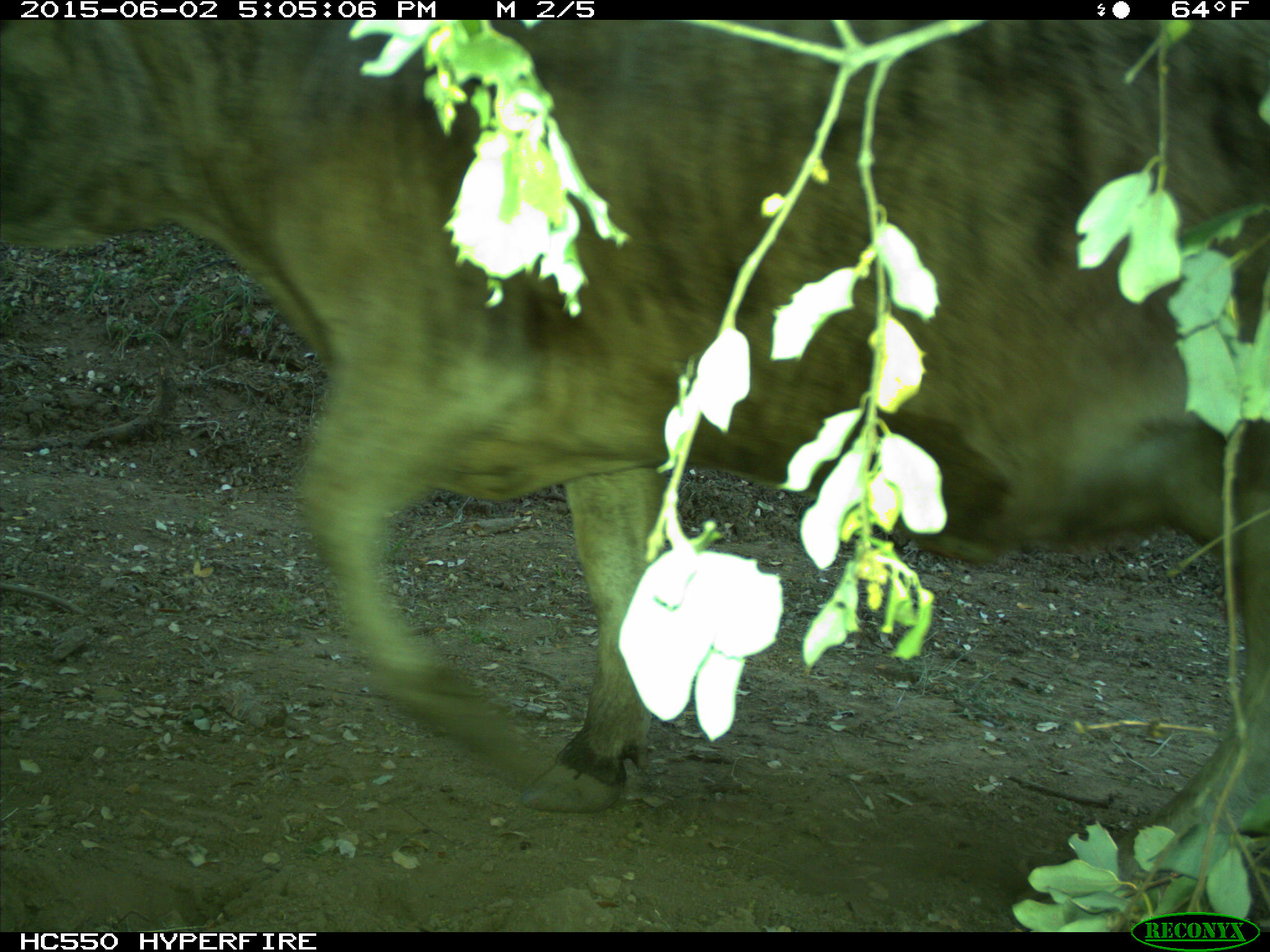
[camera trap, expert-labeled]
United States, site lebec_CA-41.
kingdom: Animalia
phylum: Chordata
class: Mammalia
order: Artiodactyla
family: Bovidae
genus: Bos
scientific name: Bos taurus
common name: domestic cow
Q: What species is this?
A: Bos taurus (domestic cow).